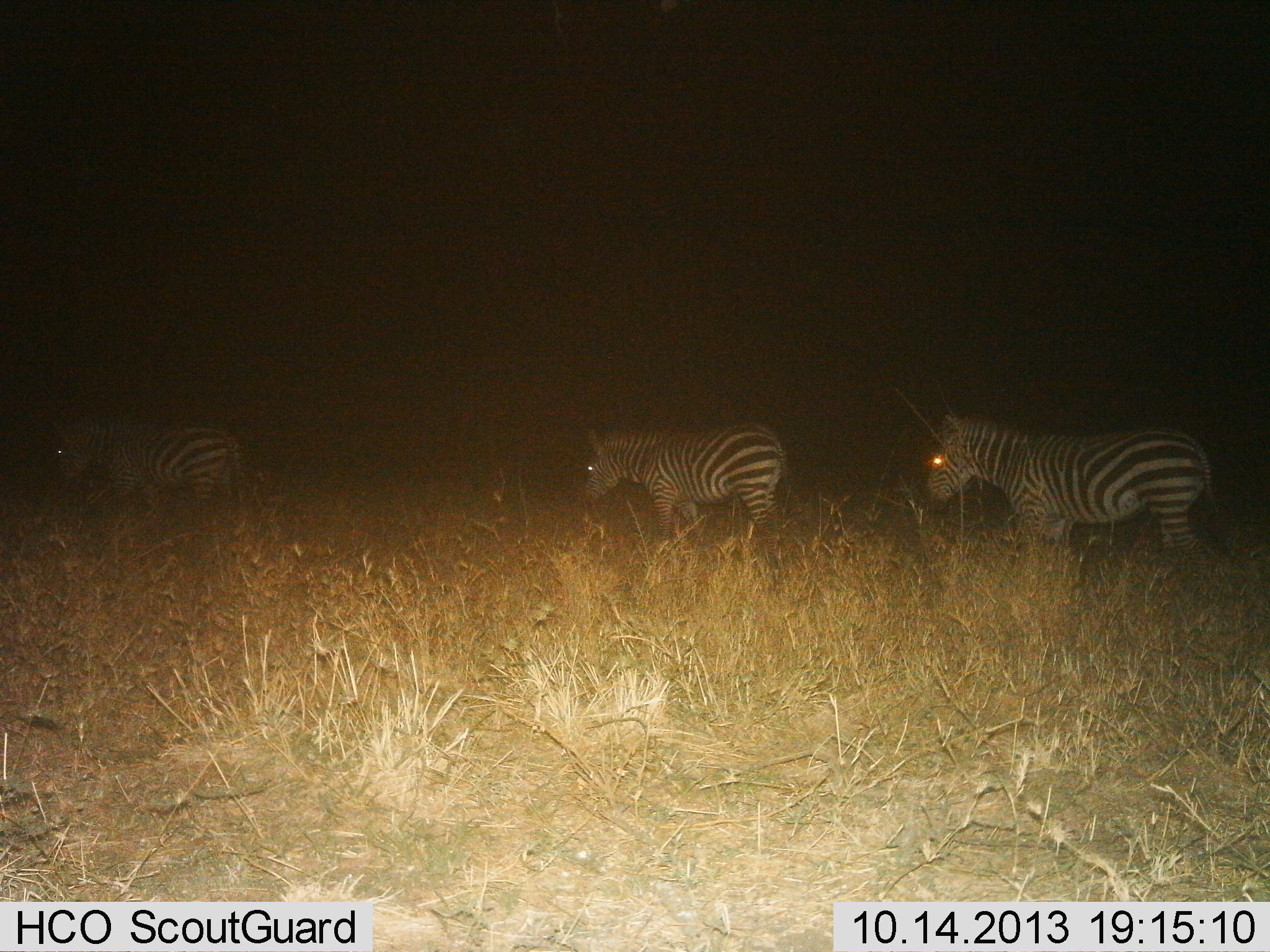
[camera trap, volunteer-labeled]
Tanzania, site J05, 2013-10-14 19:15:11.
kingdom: Animalia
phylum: Chordata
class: Mammalia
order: Perissodactyla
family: Equidae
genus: Equus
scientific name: Equus quagga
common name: plains zebra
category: zebra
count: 3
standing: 30%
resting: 0%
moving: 70%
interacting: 0%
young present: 0%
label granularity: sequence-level